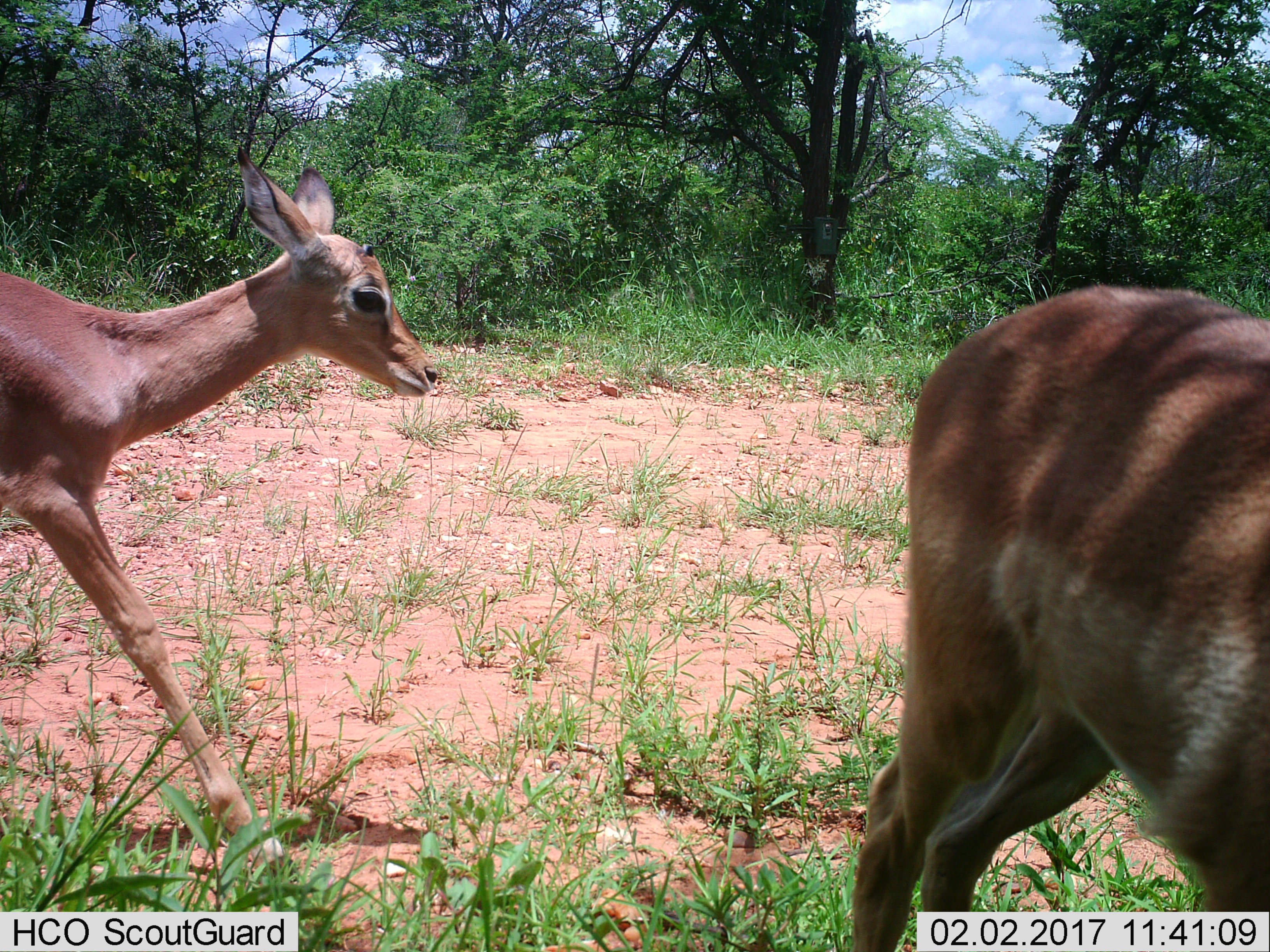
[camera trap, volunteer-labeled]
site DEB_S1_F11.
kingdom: Animalia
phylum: Chordata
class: Mammalia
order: Artiodactyla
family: Bovidae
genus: Aepyceros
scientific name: Aepyceros melampus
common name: impala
Impala (Aepyceros melampus), count 2. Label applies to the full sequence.